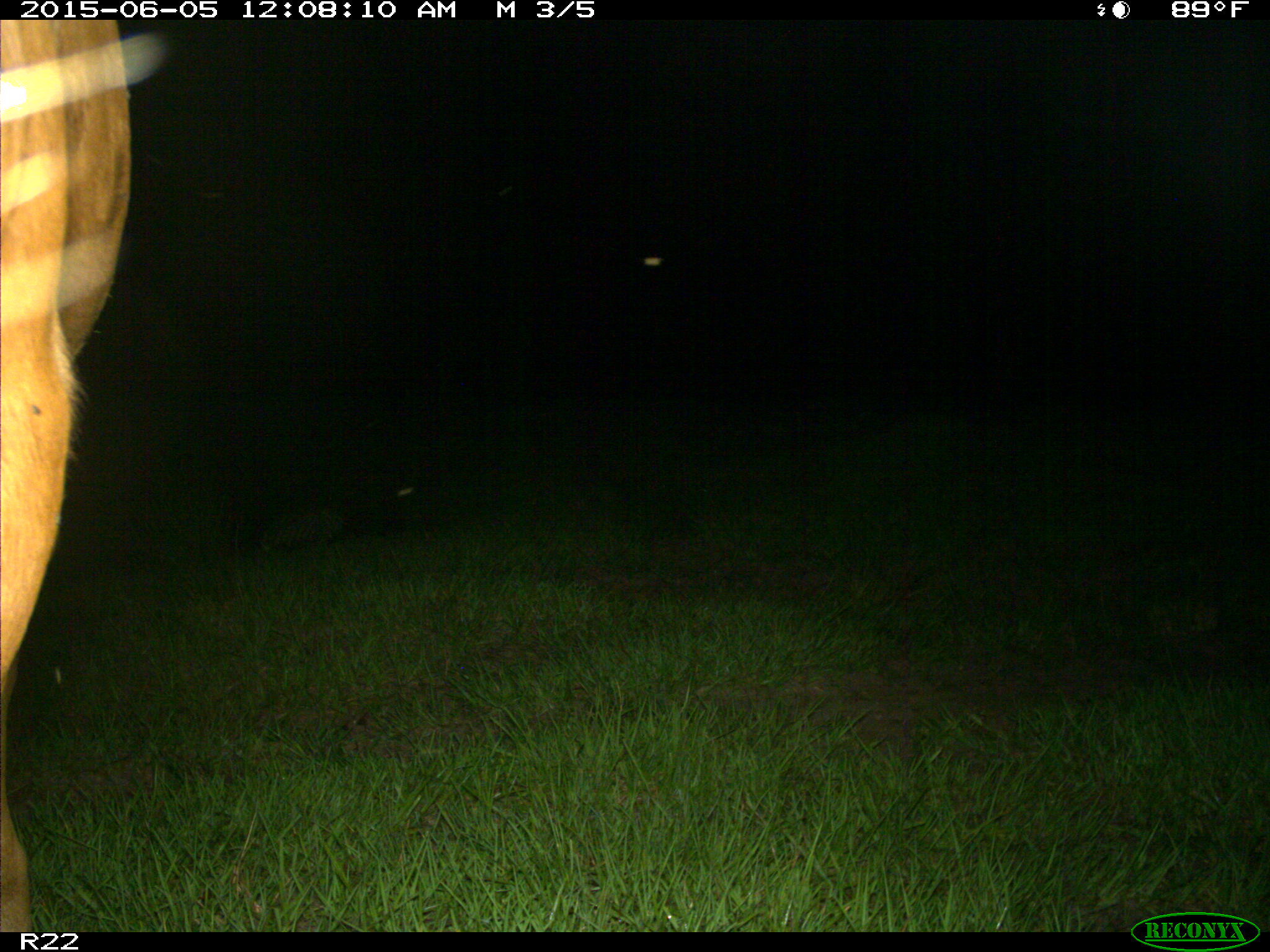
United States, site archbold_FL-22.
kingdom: Animalia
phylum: Chordata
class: Mammalia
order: Artiodactyla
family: Bovidae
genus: Bos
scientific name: Bos taurus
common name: domestic cow